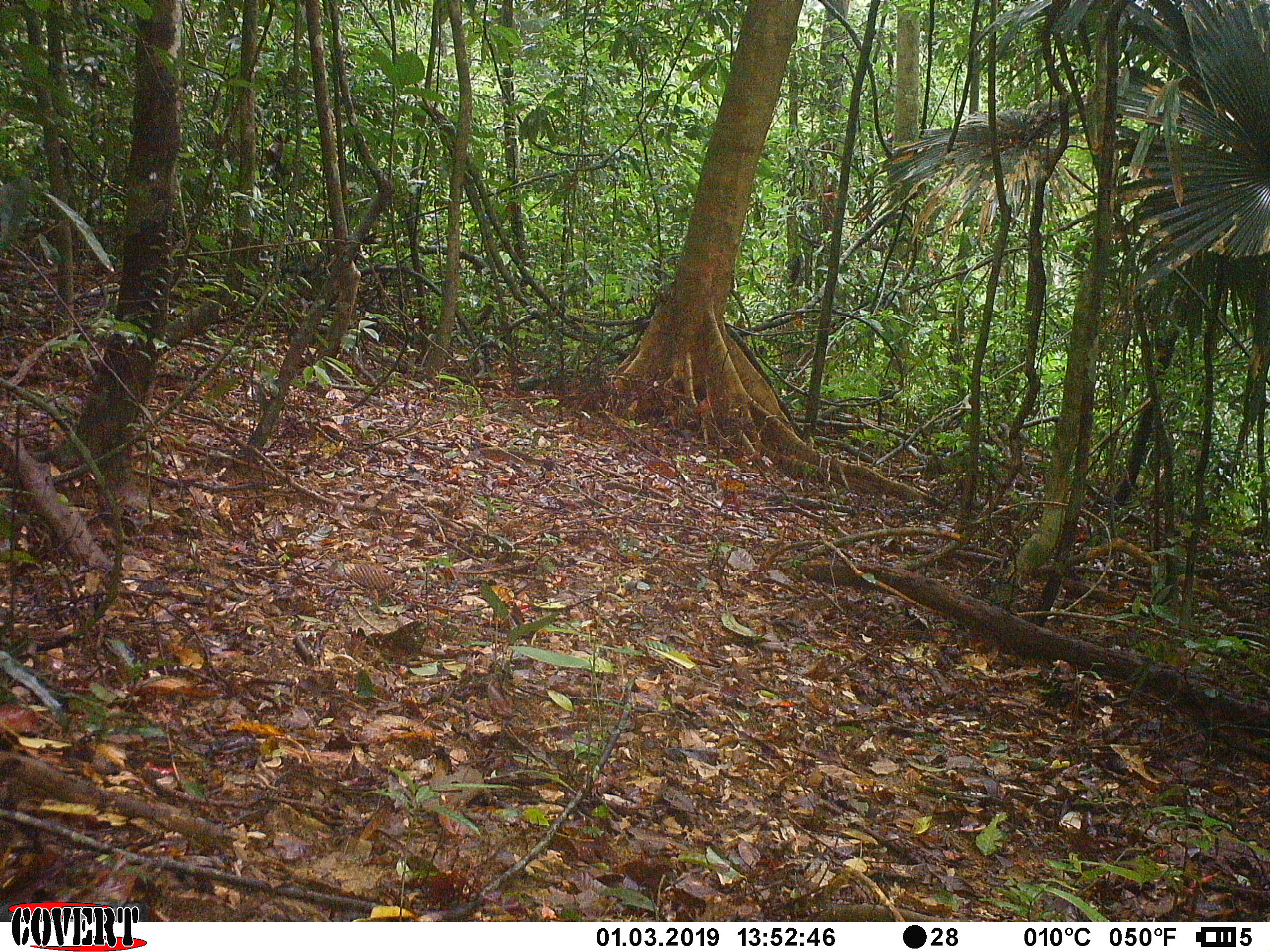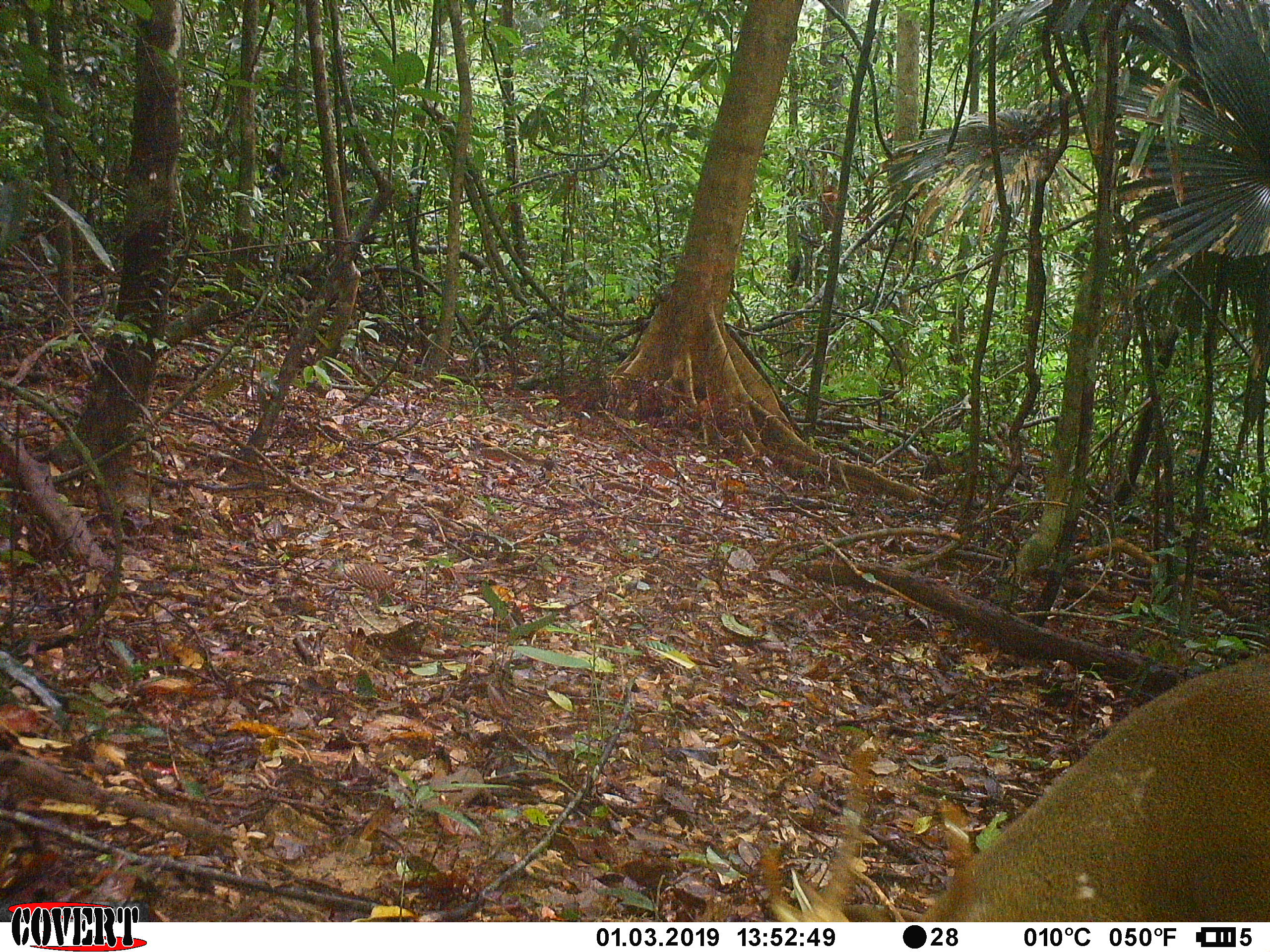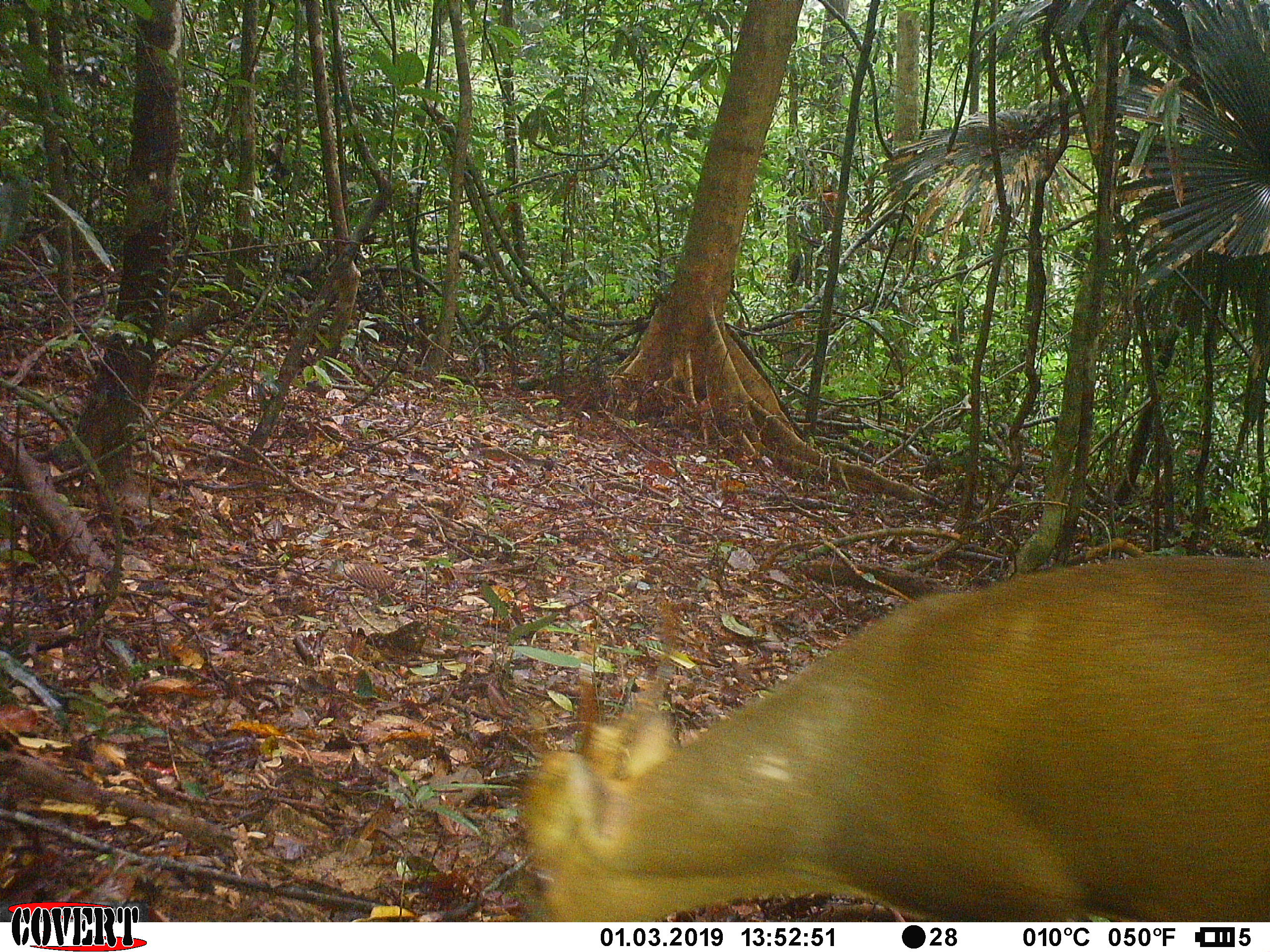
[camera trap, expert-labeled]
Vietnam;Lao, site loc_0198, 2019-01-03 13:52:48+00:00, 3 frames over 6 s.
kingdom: Animalia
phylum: Chordata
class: Mammalia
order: Artiodactyla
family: Cervidae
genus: Muntiacus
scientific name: Muntiacus vuquangensis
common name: large-antlered muntjac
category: large antlered muntjac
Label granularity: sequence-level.